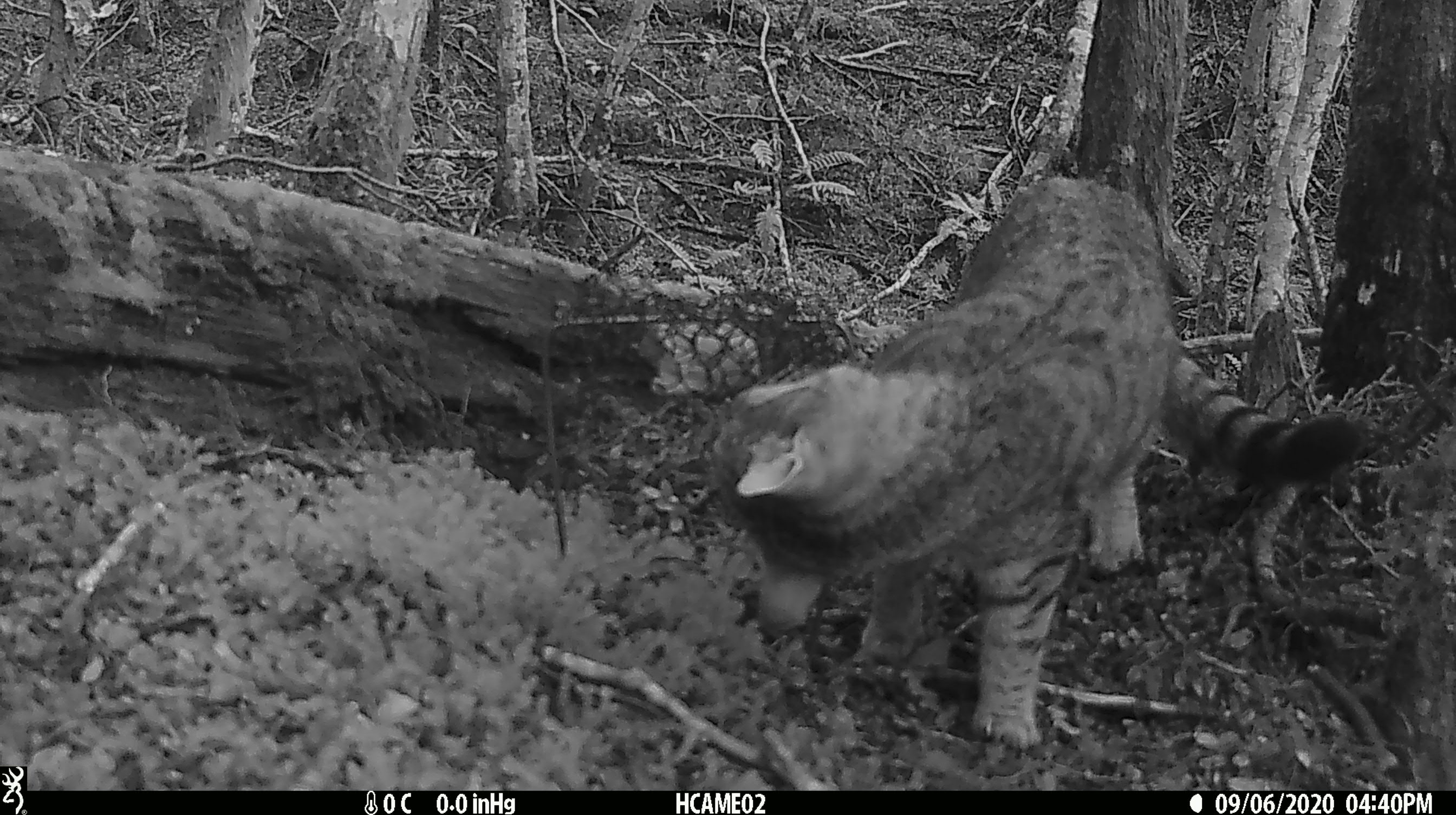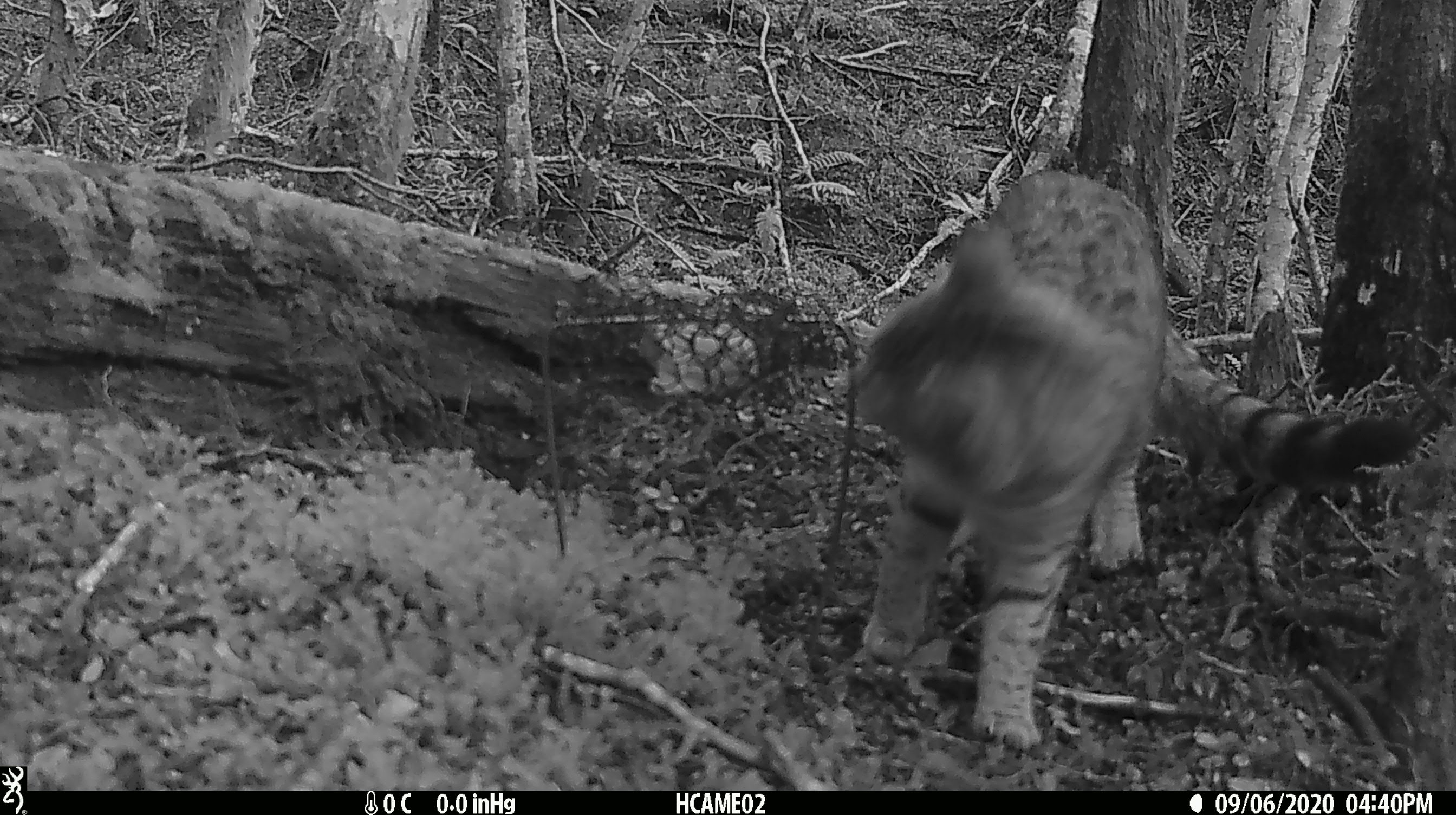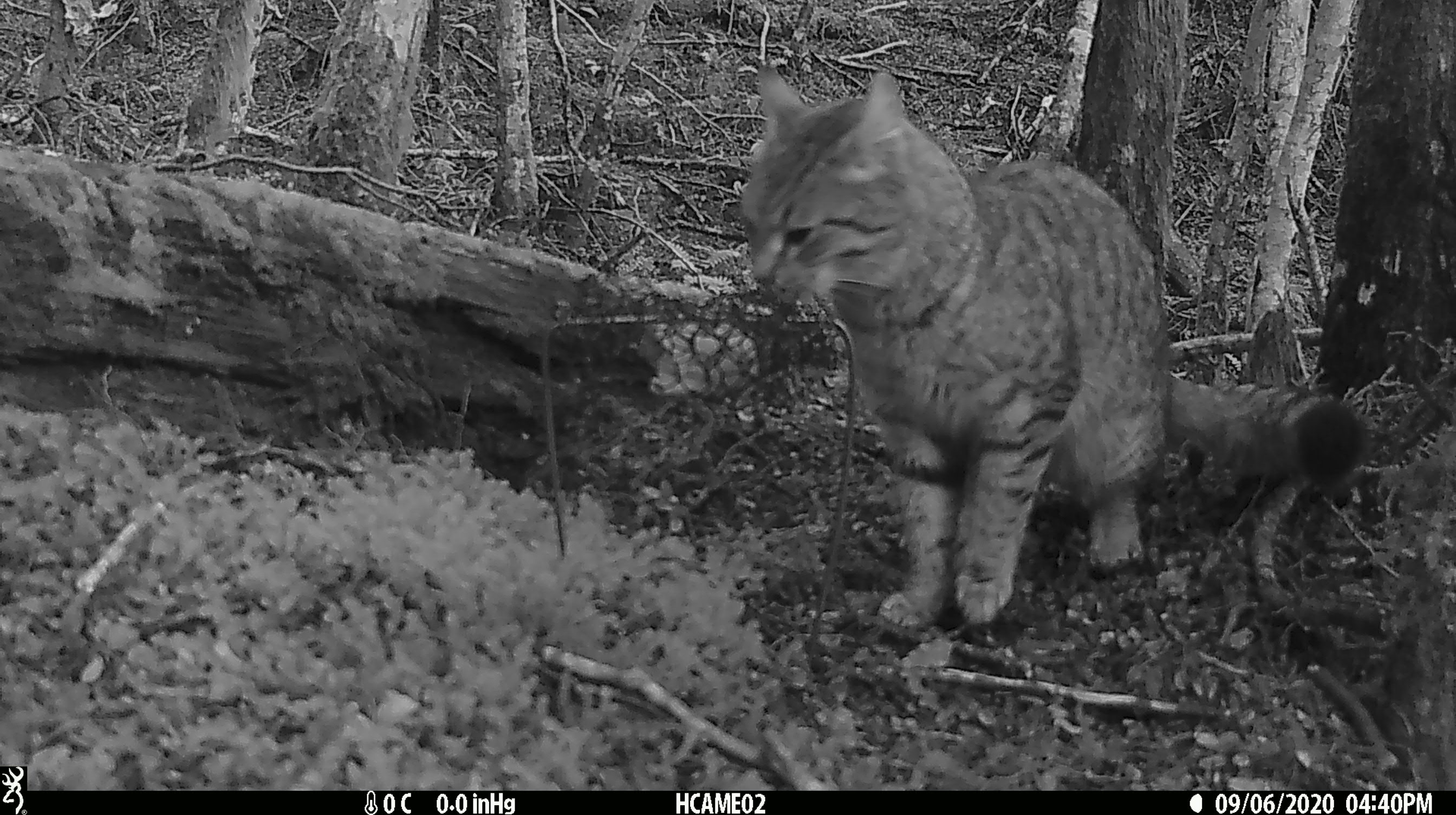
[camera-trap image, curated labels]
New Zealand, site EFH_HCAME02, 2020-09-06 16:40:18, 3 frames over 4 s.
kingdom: Animalia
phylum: Chordata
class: Mammalia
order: Carnivora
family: Felidae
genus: Felis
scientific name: Felis catus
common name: domestic cat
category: cat